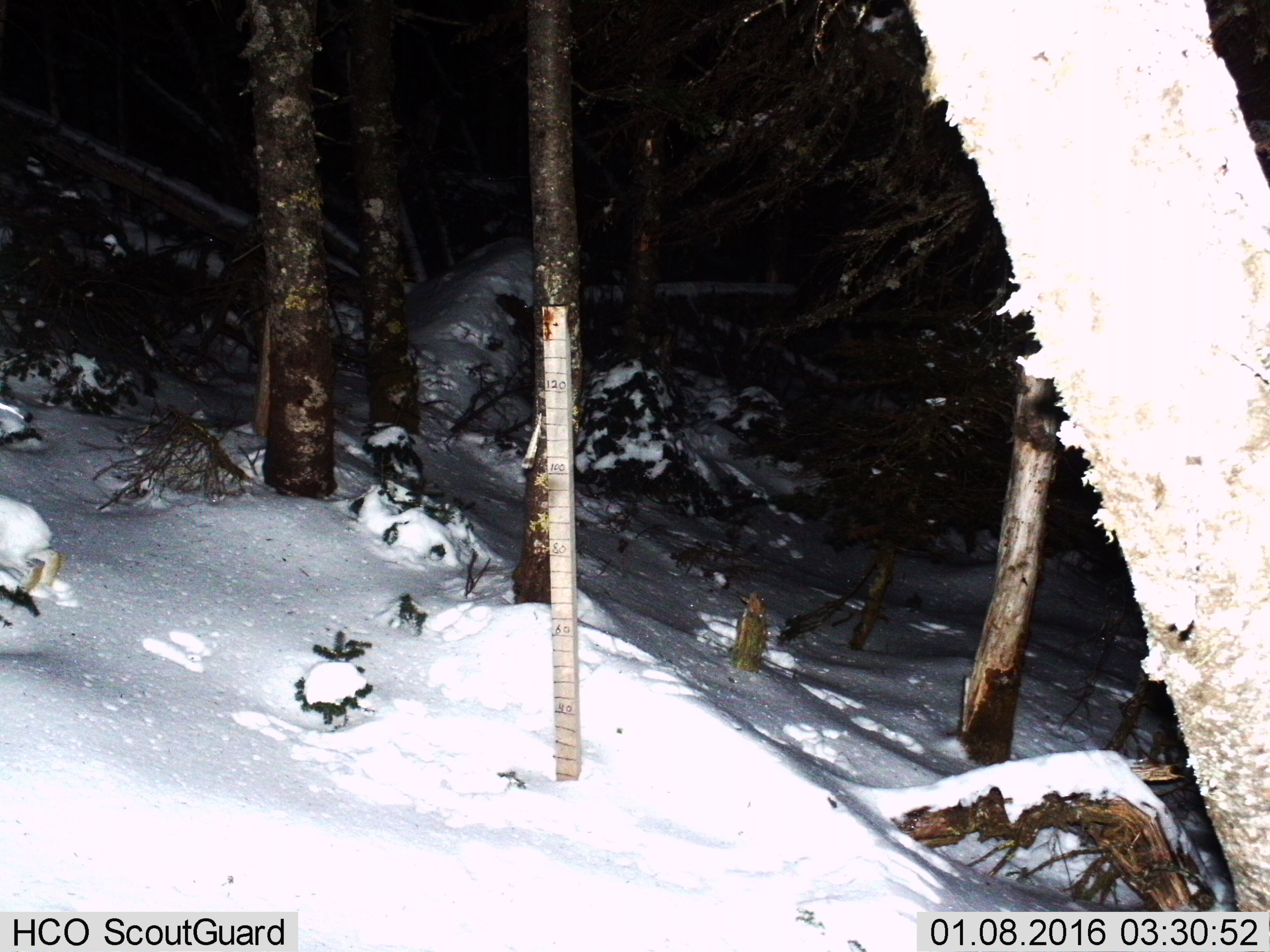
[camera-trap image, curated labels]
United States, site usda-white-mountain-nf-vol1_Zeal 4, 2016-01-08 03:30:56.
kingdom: Animalia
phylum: Chordata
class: Mammalia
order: Lagomorpha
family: Leporidae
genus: Lepus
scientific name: Lepus americanus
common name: snowshoe hare